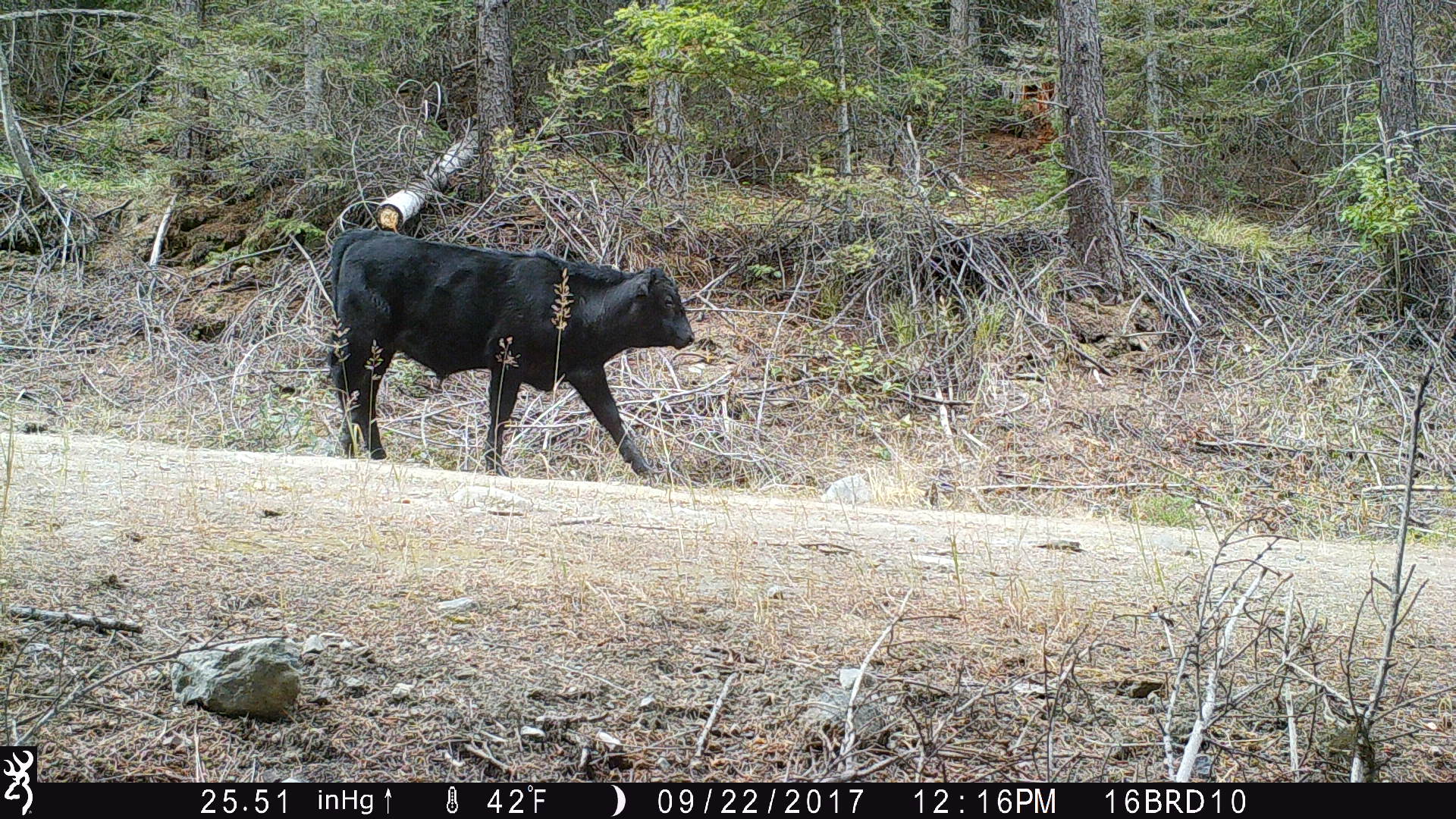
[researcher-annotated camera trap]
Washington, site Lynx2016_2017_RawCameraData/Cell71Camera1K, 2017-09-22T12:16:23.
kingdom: Animalia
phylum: Chordata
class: Mammalia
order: Artiodactyla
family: Bovidae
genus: Bos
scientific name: Bos taurus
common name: domestic cattle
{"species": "domestic cattle (Bos taurus)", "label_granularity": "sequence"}